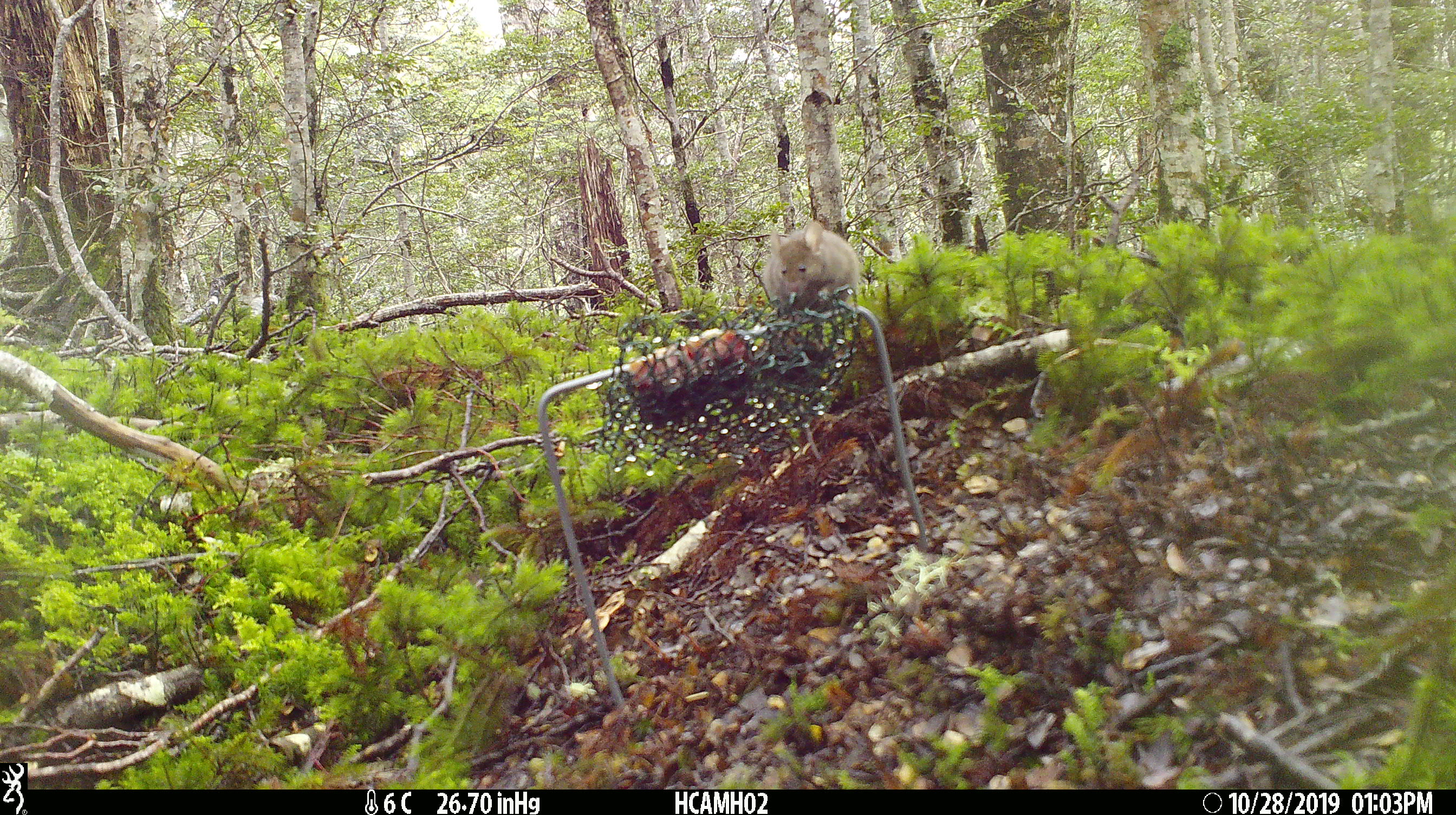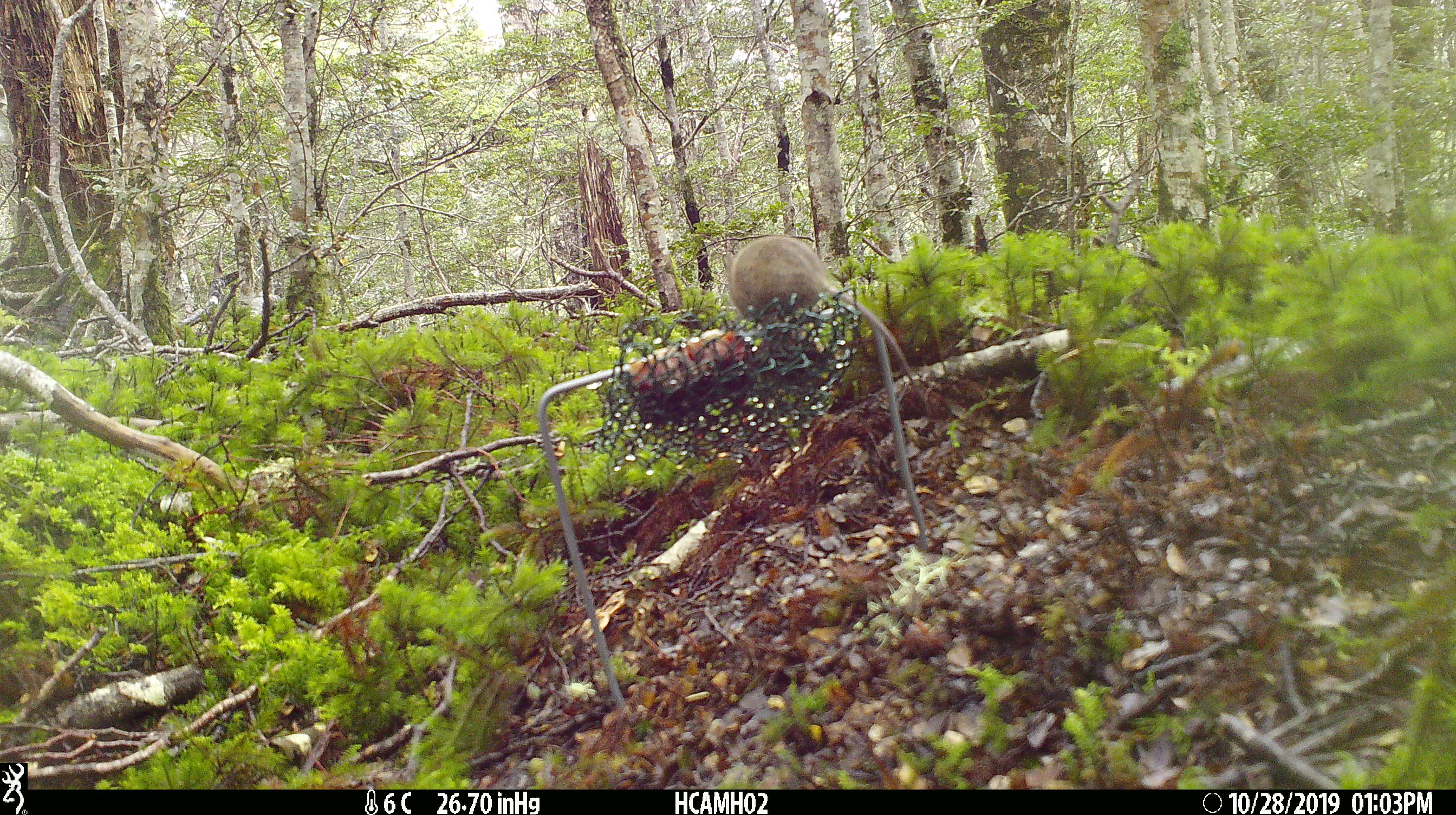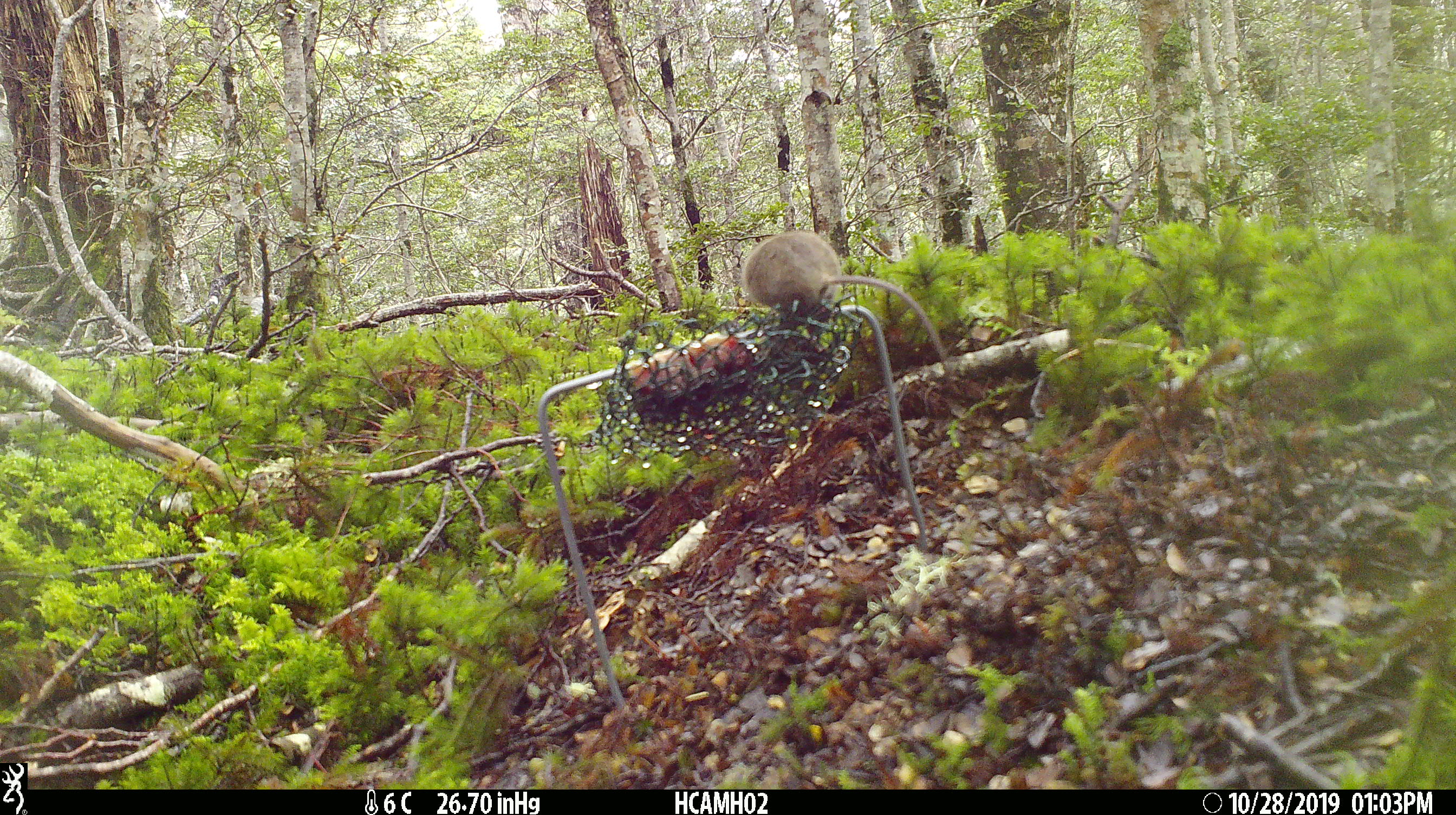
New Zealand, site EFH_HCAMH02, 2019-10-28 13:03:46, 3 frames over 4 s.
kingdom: Animalia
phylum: Chordata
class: Mammalia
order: Rodentia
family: Muridae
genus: Mus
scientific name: Mus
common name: mouse